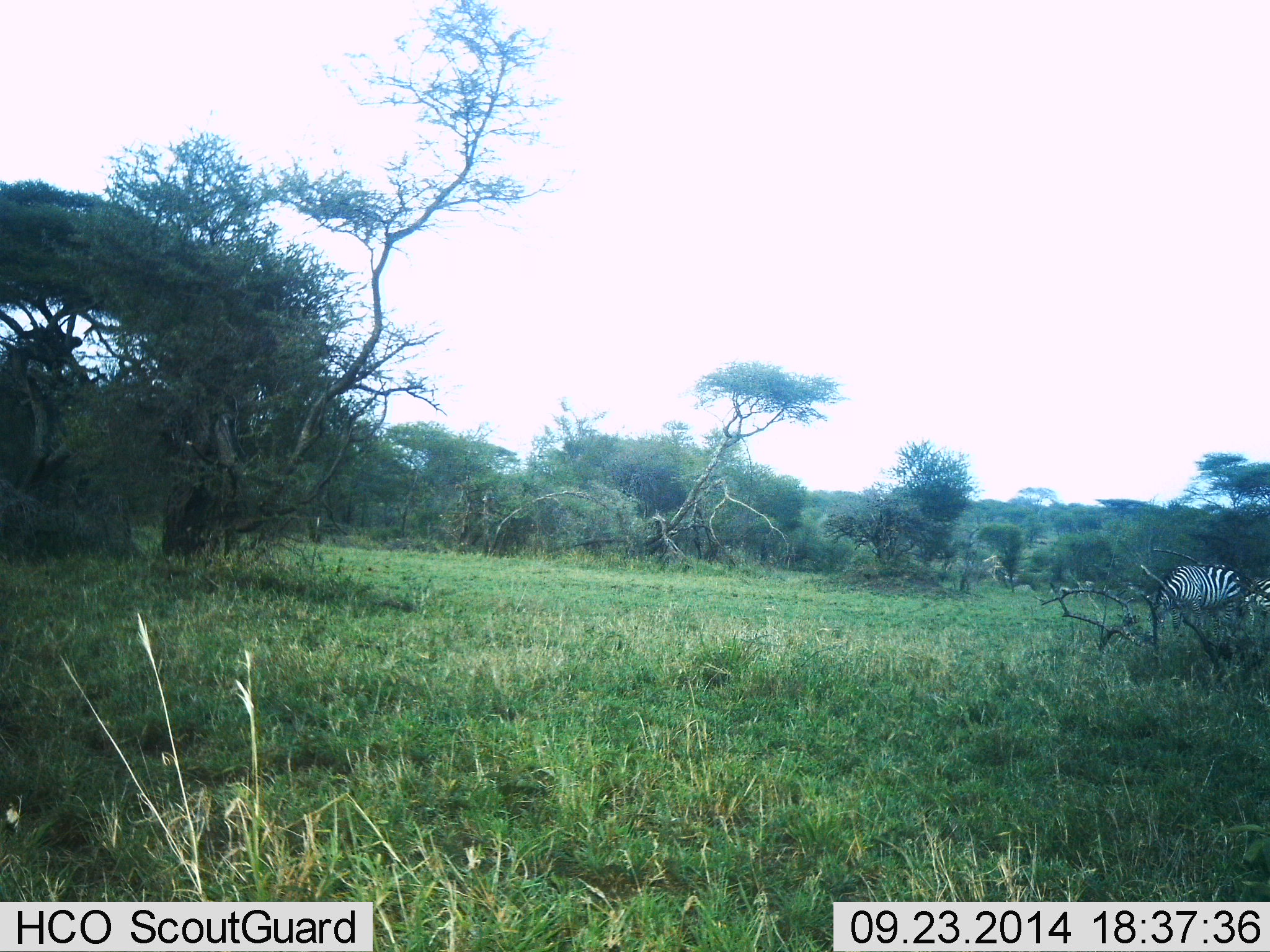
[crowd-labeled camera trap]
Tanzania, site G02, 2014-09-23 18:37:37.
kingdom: Animalia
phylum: Chordata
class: Mammalia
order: Perissodactyla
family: Equidae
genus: Equus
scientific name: Equus quagga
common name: plains zebra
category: zebra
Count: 2.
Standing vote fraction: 30%.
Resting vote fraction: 0%.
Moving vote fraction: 30%.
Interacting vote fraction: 0%.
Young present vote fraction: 0%.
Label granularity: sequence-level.